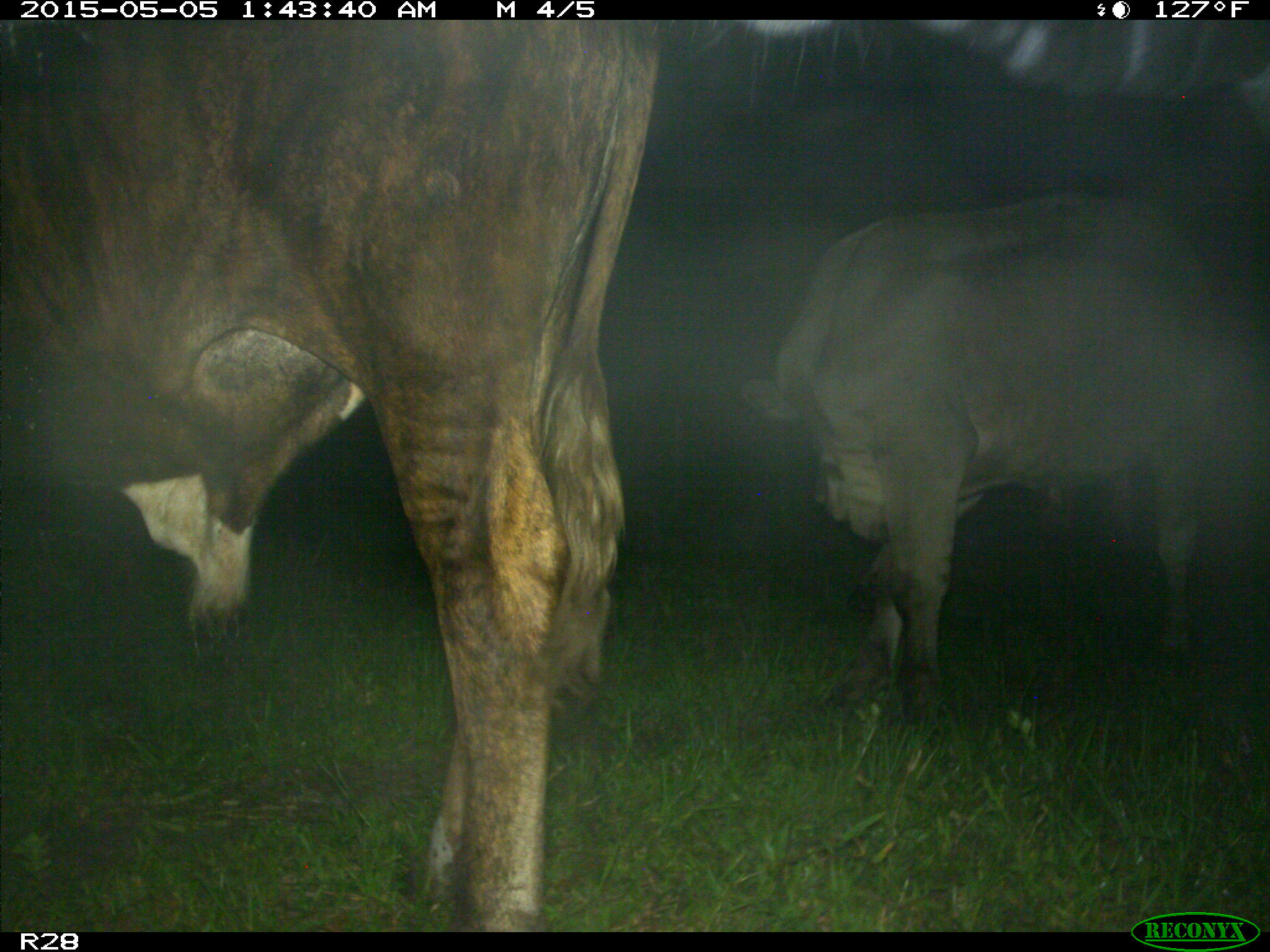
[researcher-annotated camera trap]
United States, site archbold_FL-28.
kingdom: Animalia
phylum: Chordata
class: Mammalia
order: Artiodactyla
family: Bovidae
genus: Bos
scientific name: Bos taurus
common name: domestic cow